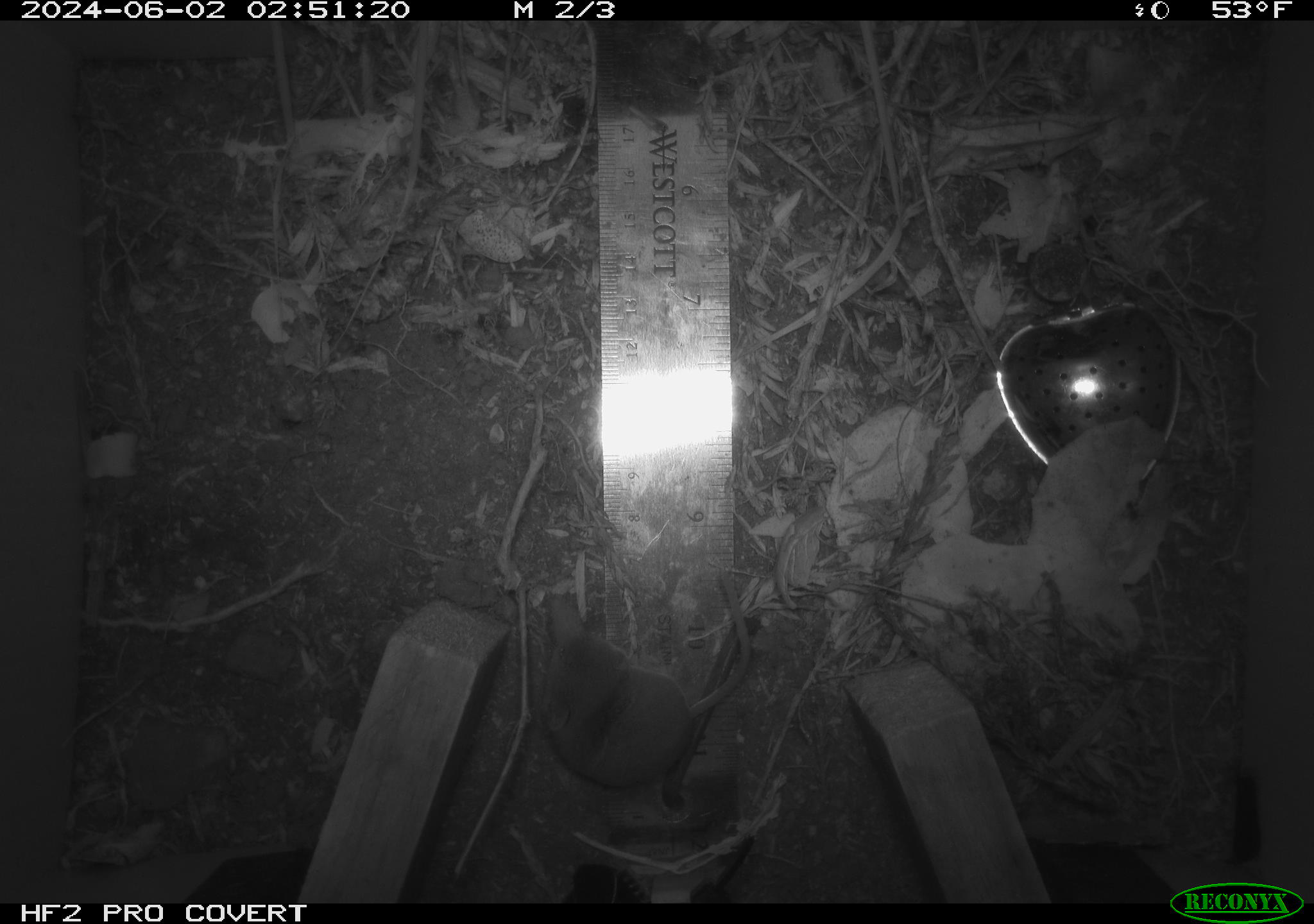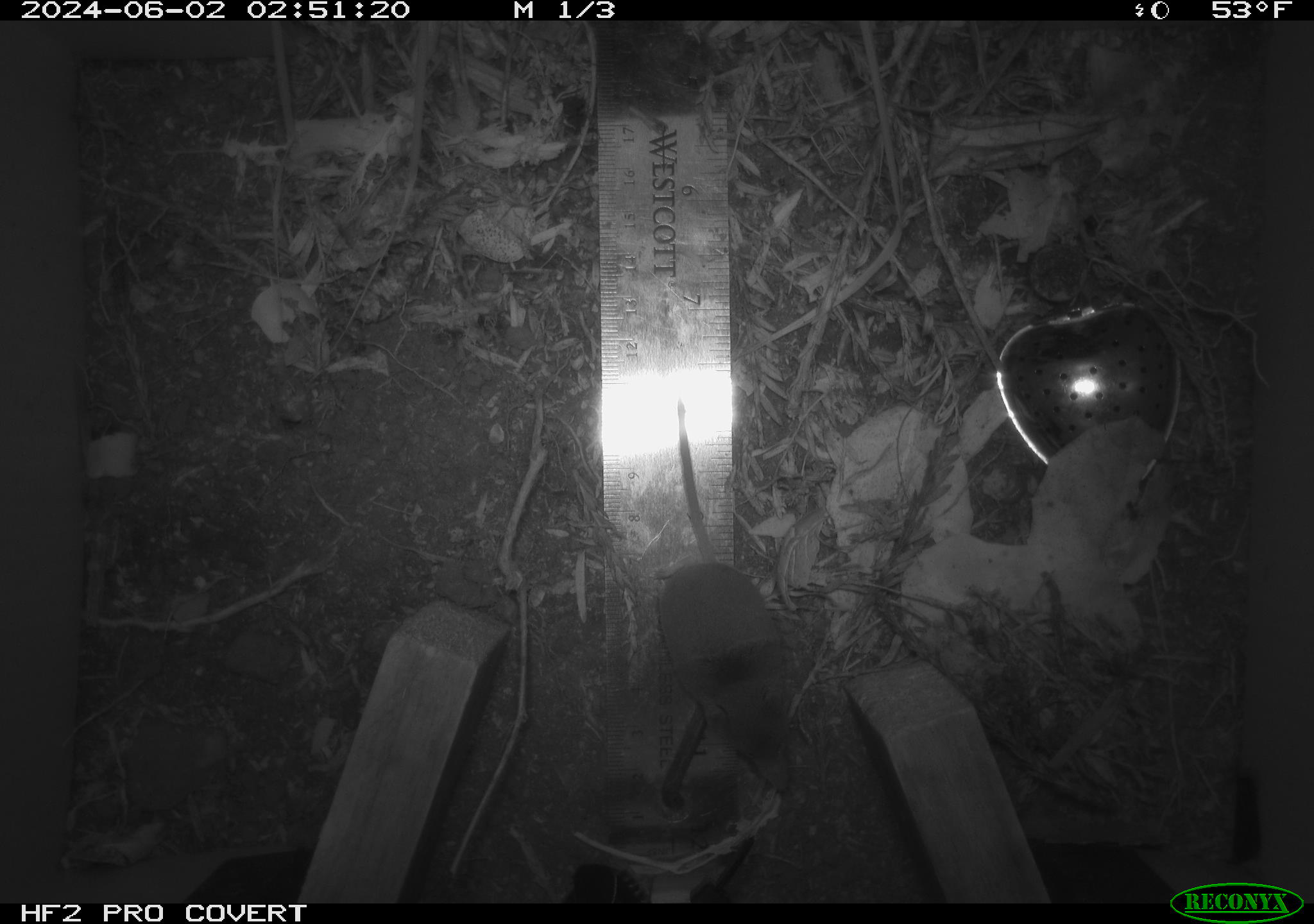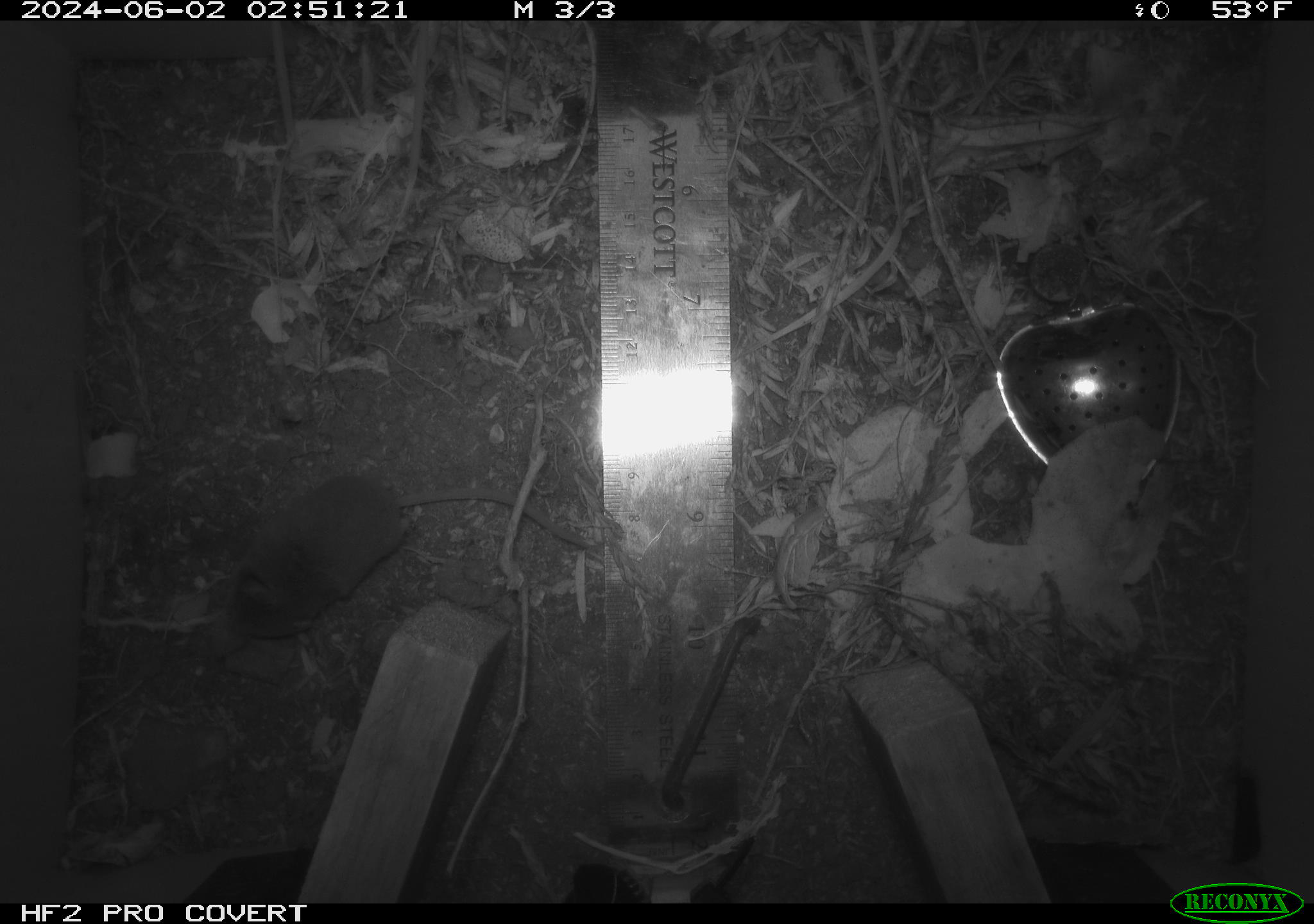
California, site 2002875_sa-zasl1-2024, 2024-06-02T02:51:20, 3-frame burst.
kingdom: Animalia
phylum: Chordata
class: Mammalia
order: Eulipotyphla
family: Soricidae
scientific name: Soricidae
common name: shrews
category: soricidae family